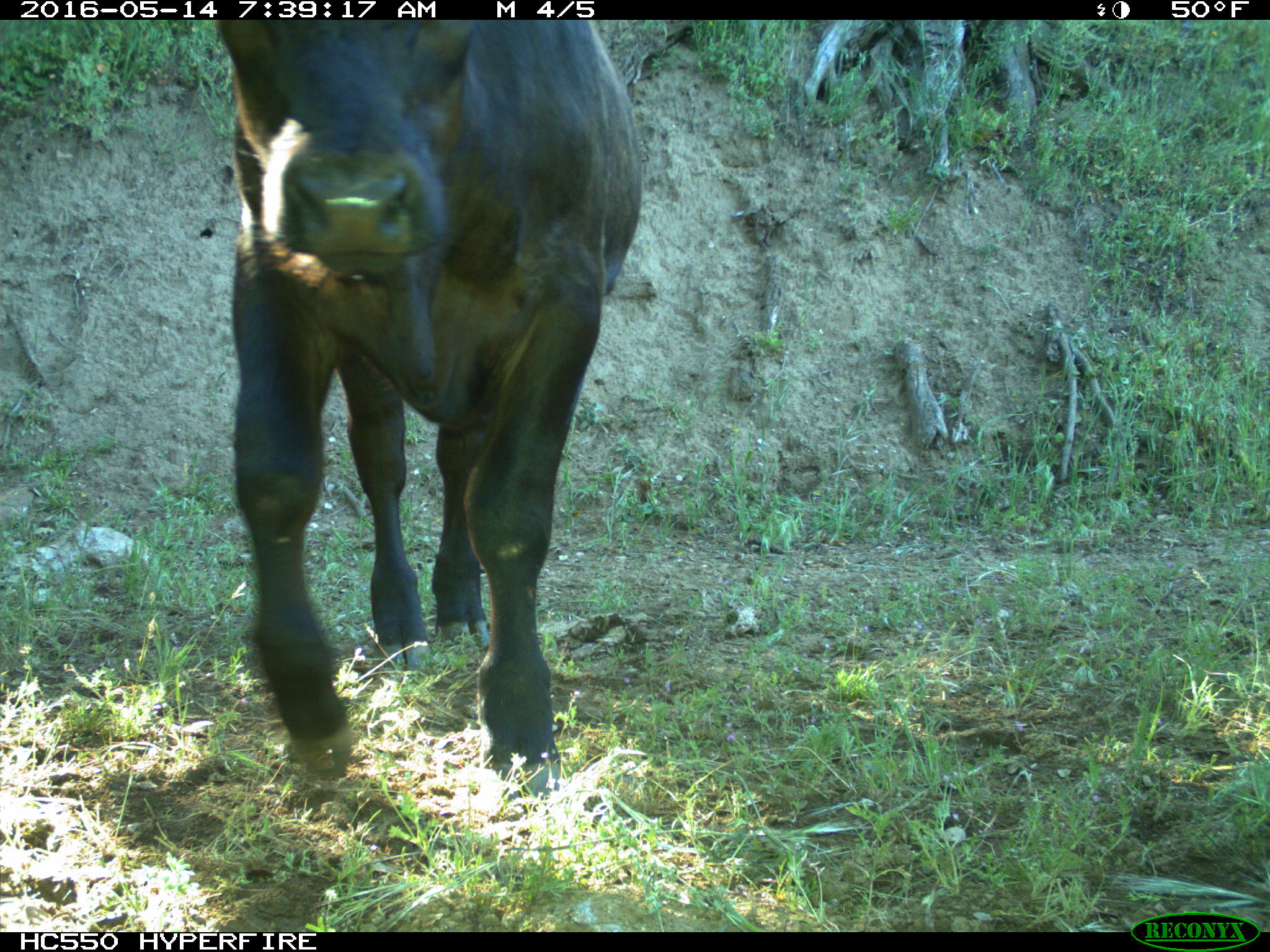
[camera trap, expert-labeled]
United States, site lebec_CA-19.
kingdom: Animalia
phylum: Chordata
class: Mammalia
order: Artiodactyla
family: Bovidae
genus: Bos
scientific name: Bos taurus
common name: domestic cow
Bos taurus (domestic cow).